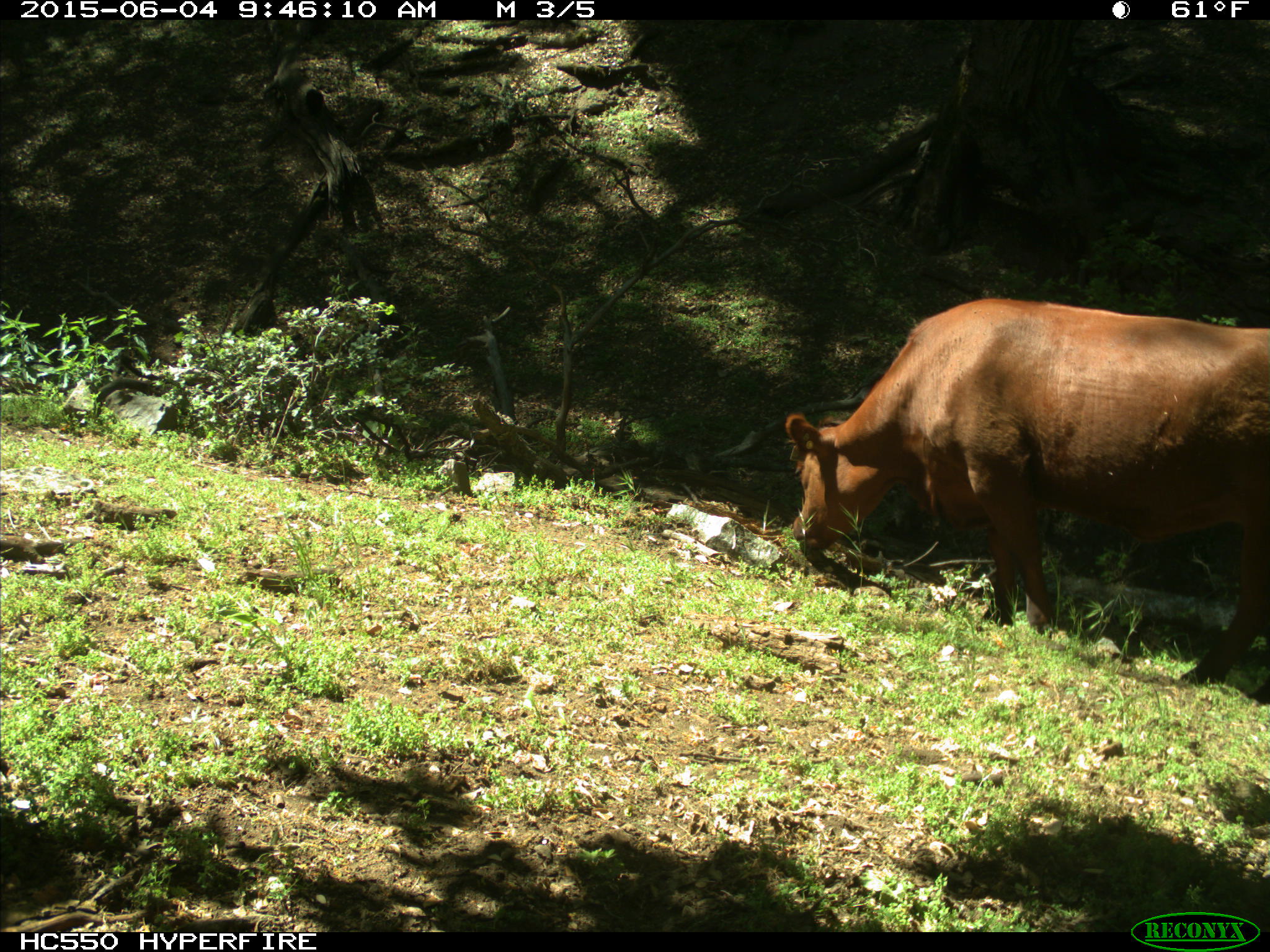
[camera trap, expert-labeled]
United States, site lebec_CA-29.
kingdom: Animalia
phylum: Chordata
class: Mammalia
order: Artiodactyla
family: Bovidae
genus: Bos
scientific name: Bos taurus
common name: domestic cow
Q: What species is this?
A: Bos taurus (domestic cow).